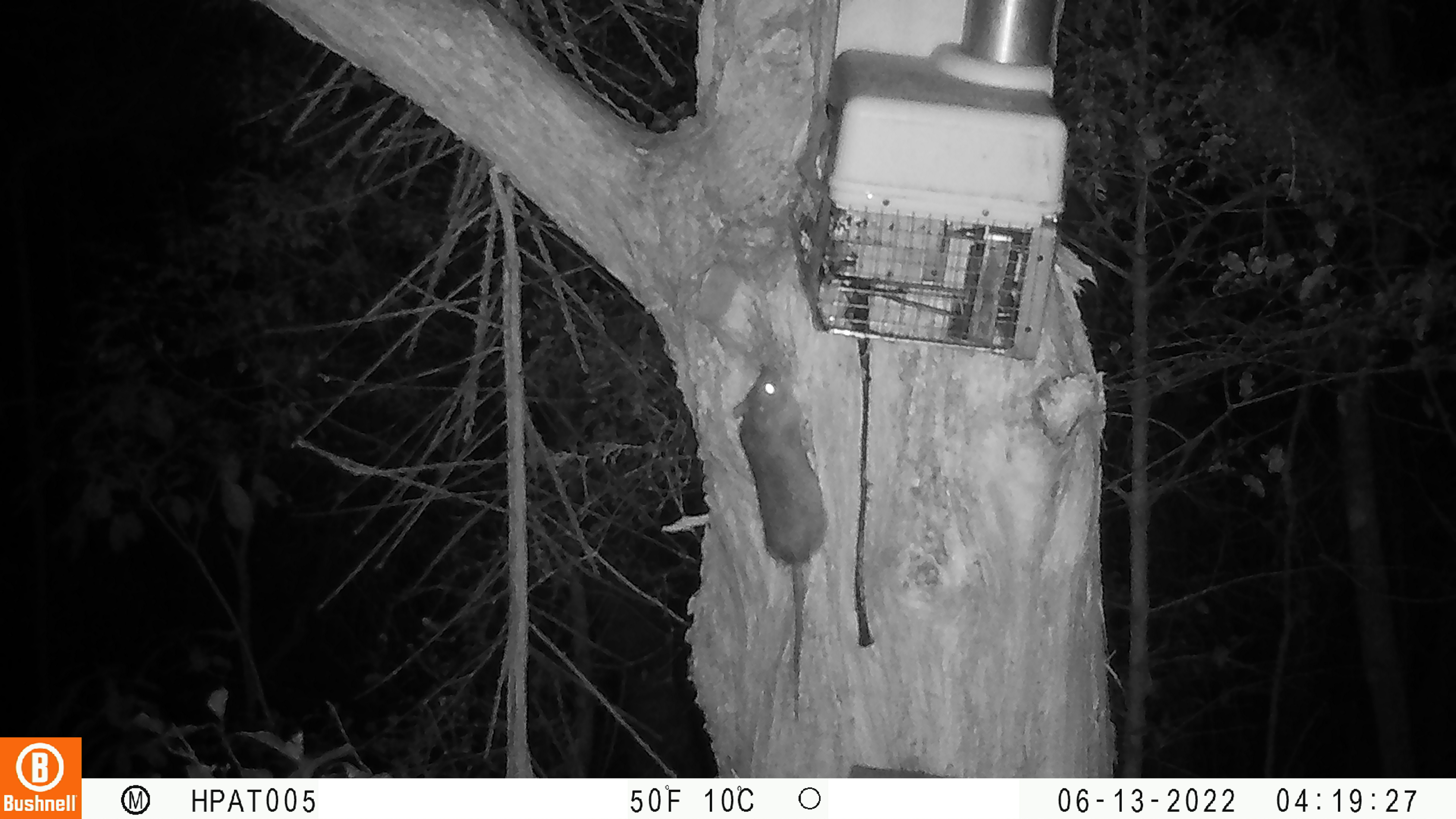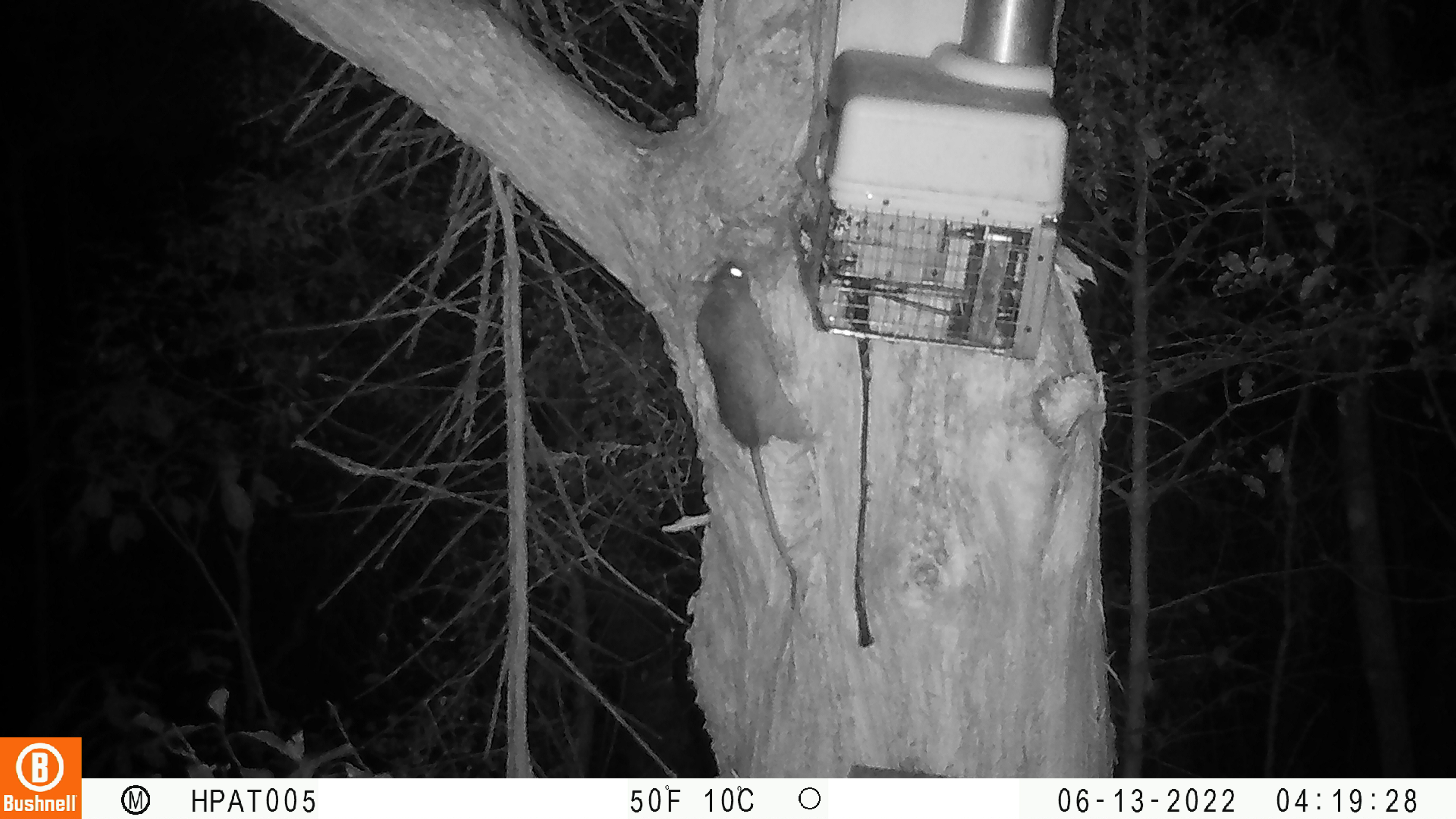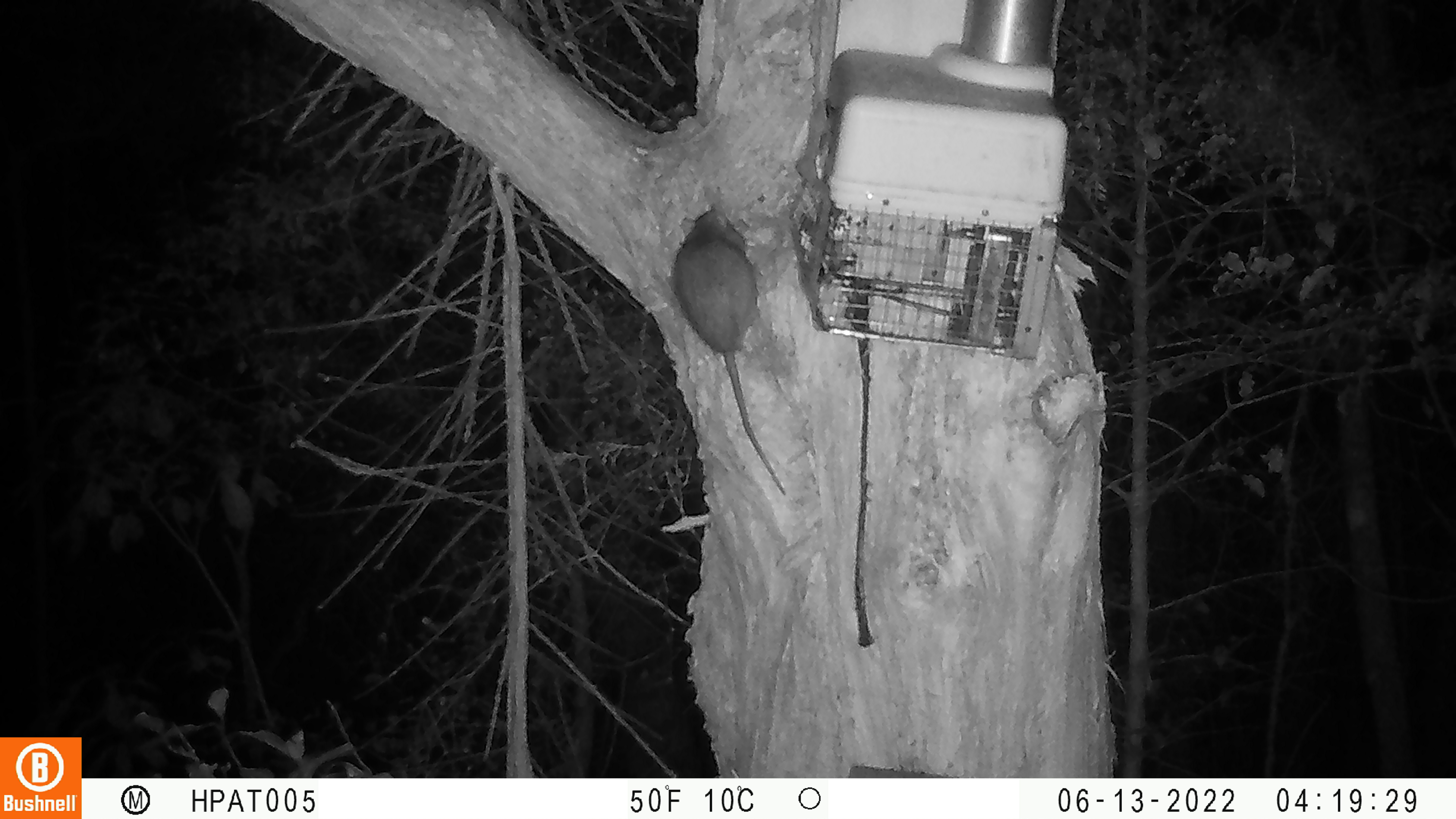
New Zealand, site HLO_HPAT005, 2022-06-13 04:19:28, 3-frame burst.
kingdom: Animalia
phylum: Chordata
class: Mammalia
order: Rodentia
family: Muridae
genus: Rattus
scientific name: Rattus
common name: rat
Rat (Rattus).